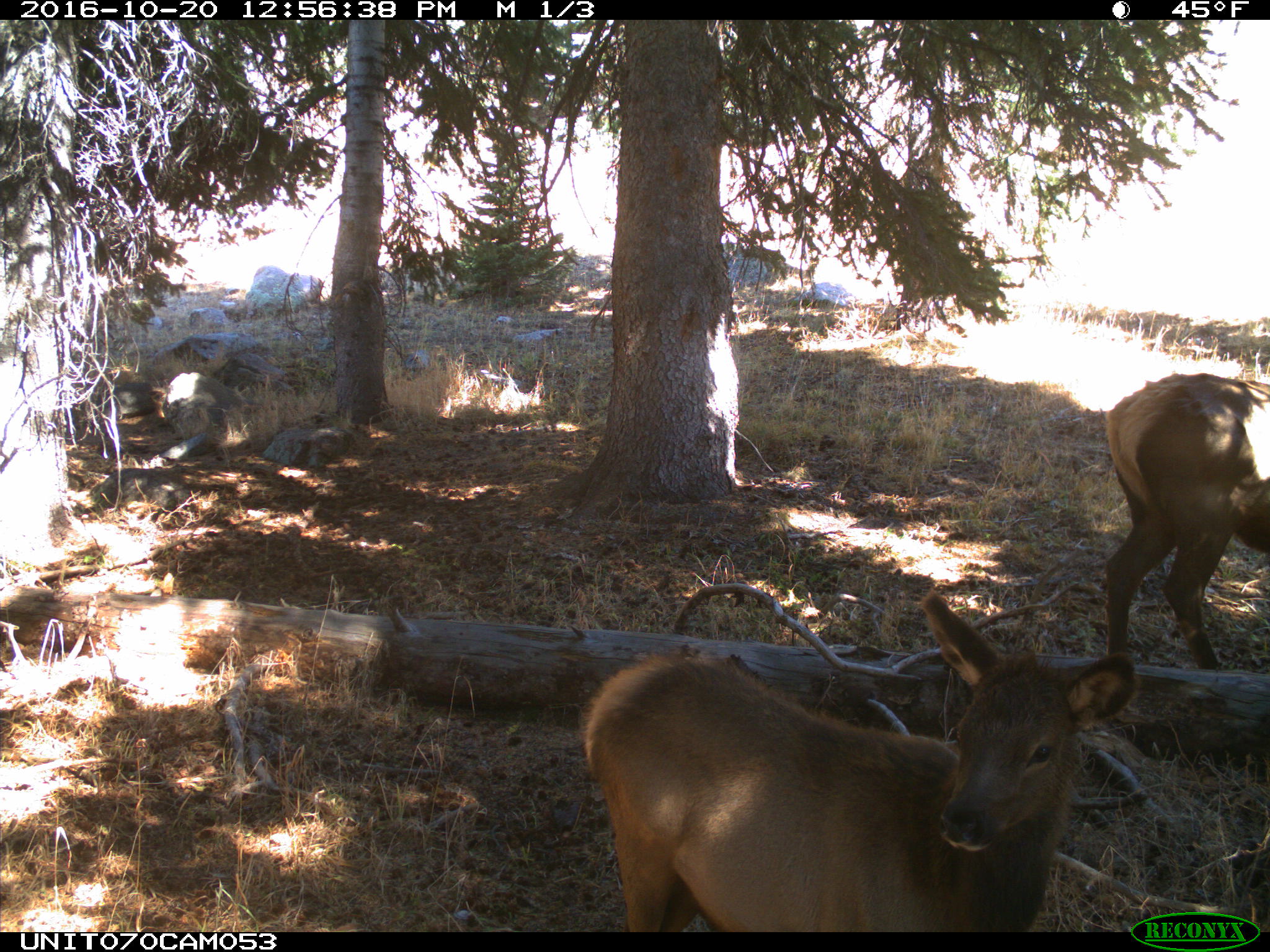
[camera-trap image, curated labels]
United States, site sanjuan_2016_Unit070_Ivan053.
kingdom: Animalia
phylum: Chordata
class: Mammalia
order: Artiodactyla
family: Cervidae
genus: Cervus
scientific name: Cervus elaphus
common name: red deer